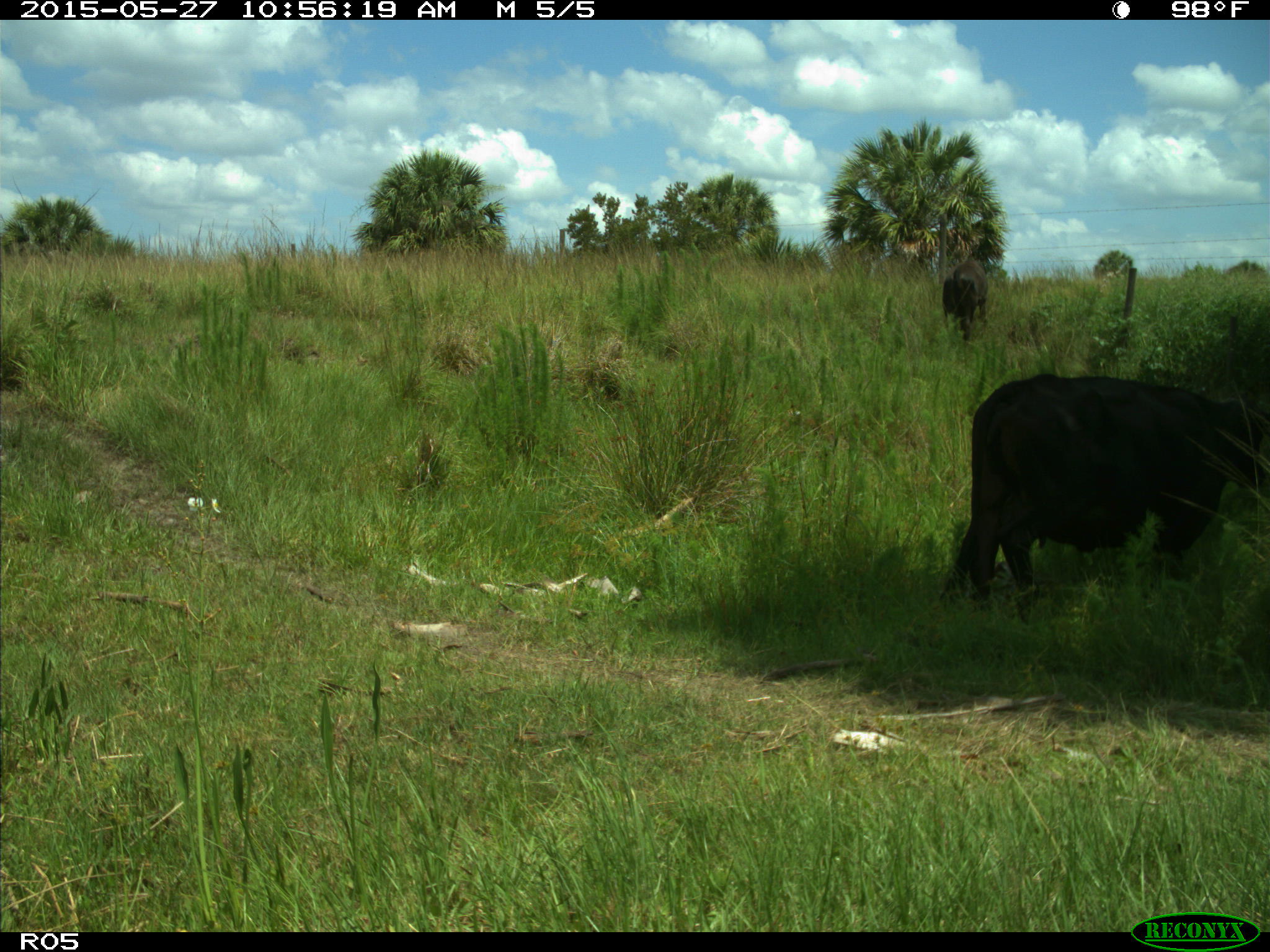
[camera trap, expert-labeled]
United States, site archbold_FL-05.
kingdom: Animalia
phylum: Chordata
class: Mammalia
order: Artiodactyla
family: Bovidae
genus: Bos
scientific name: Bos taurus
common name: domestic cow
Bos taurus (domestic cow).